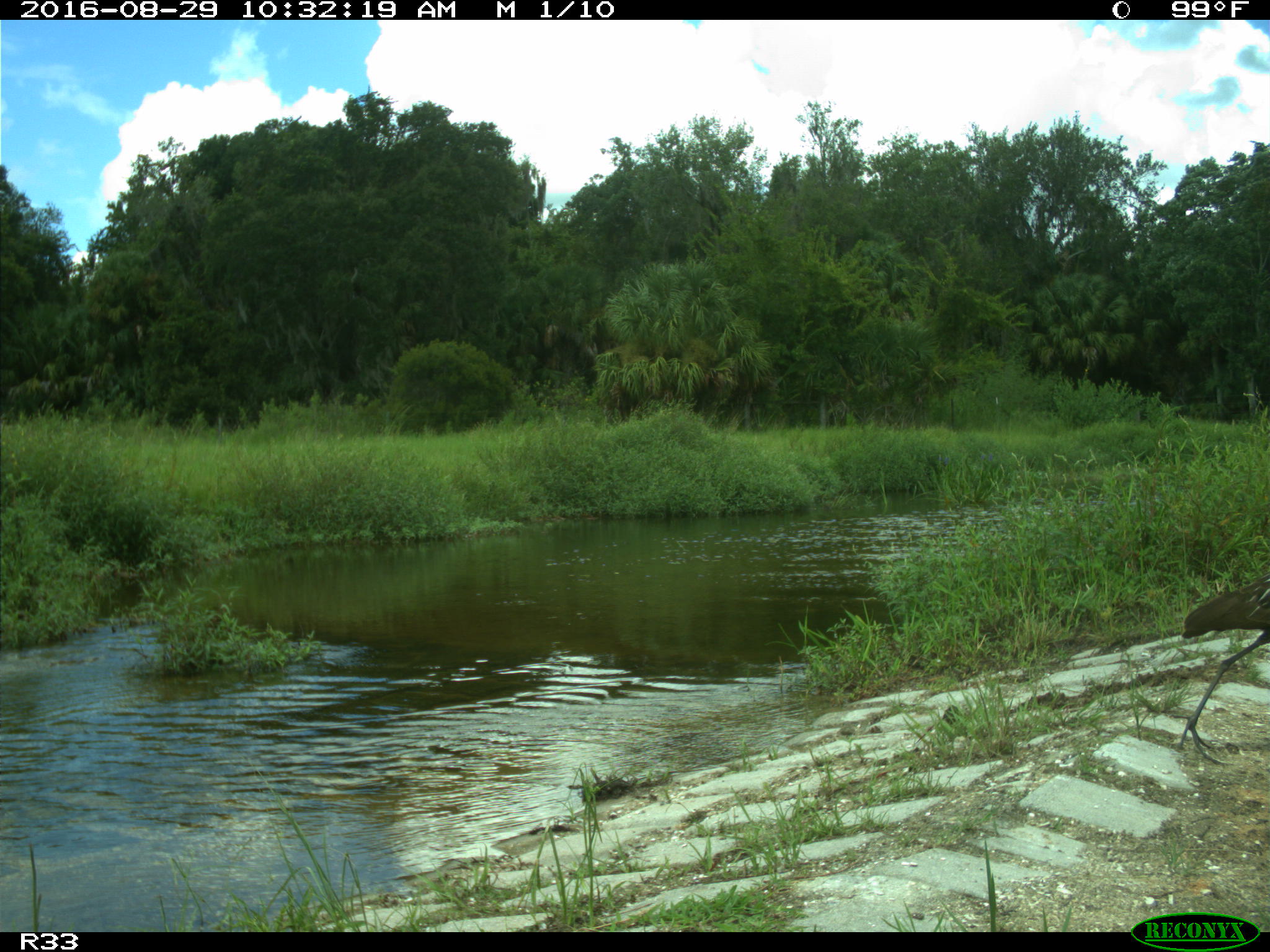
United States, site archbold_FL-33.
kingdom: Animalia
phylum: Chordata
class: Aves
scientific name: Aves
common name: birds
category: unidentified bird